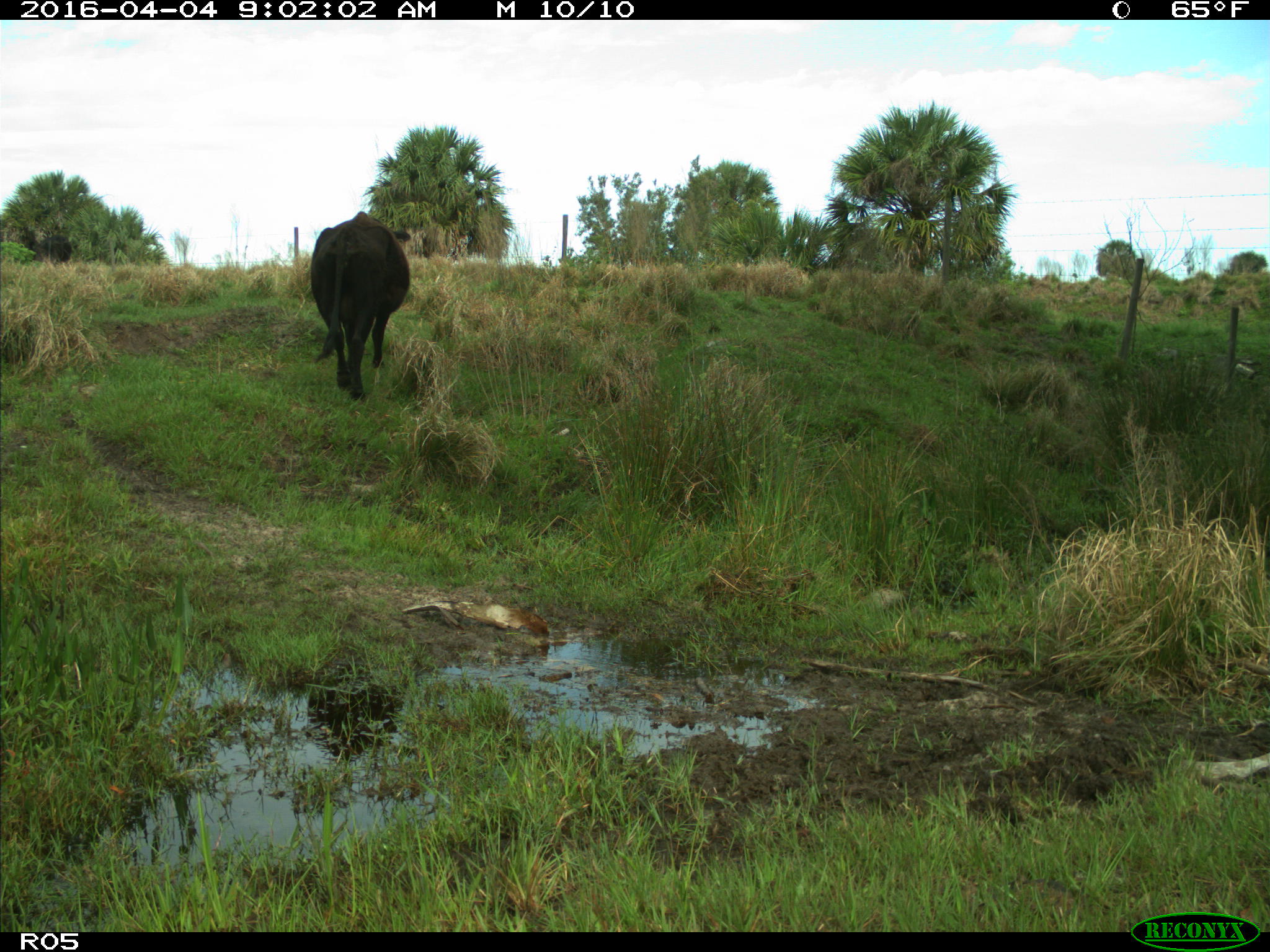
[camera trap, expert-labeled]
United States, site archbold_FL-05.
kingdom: Animalia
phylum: Chordata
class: Mammalia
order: Artiodactyla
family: Bovidae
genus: Bos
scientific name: Bos taurus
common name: domestic cow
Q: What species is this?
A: Bos taurus (domestic cow).